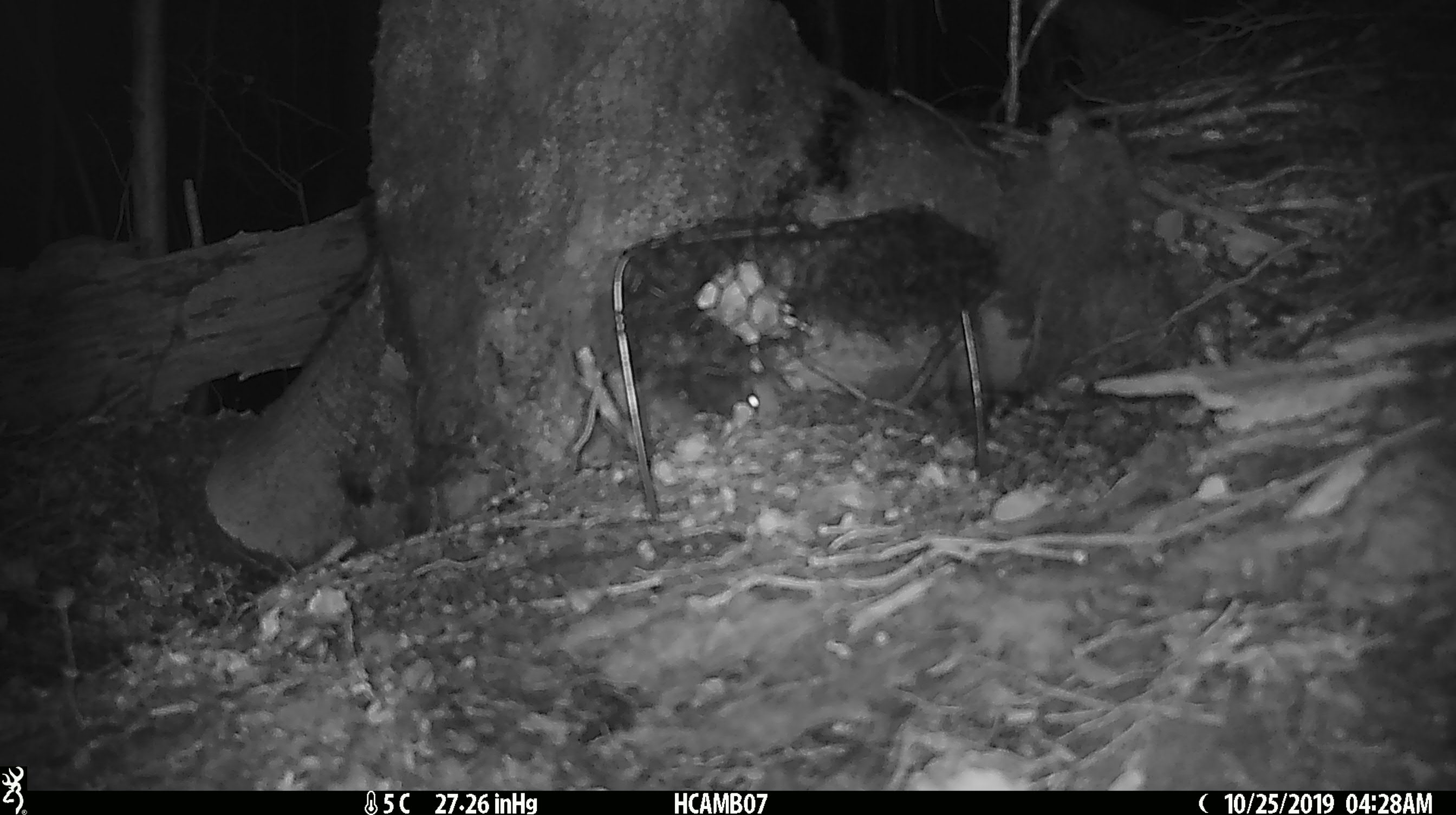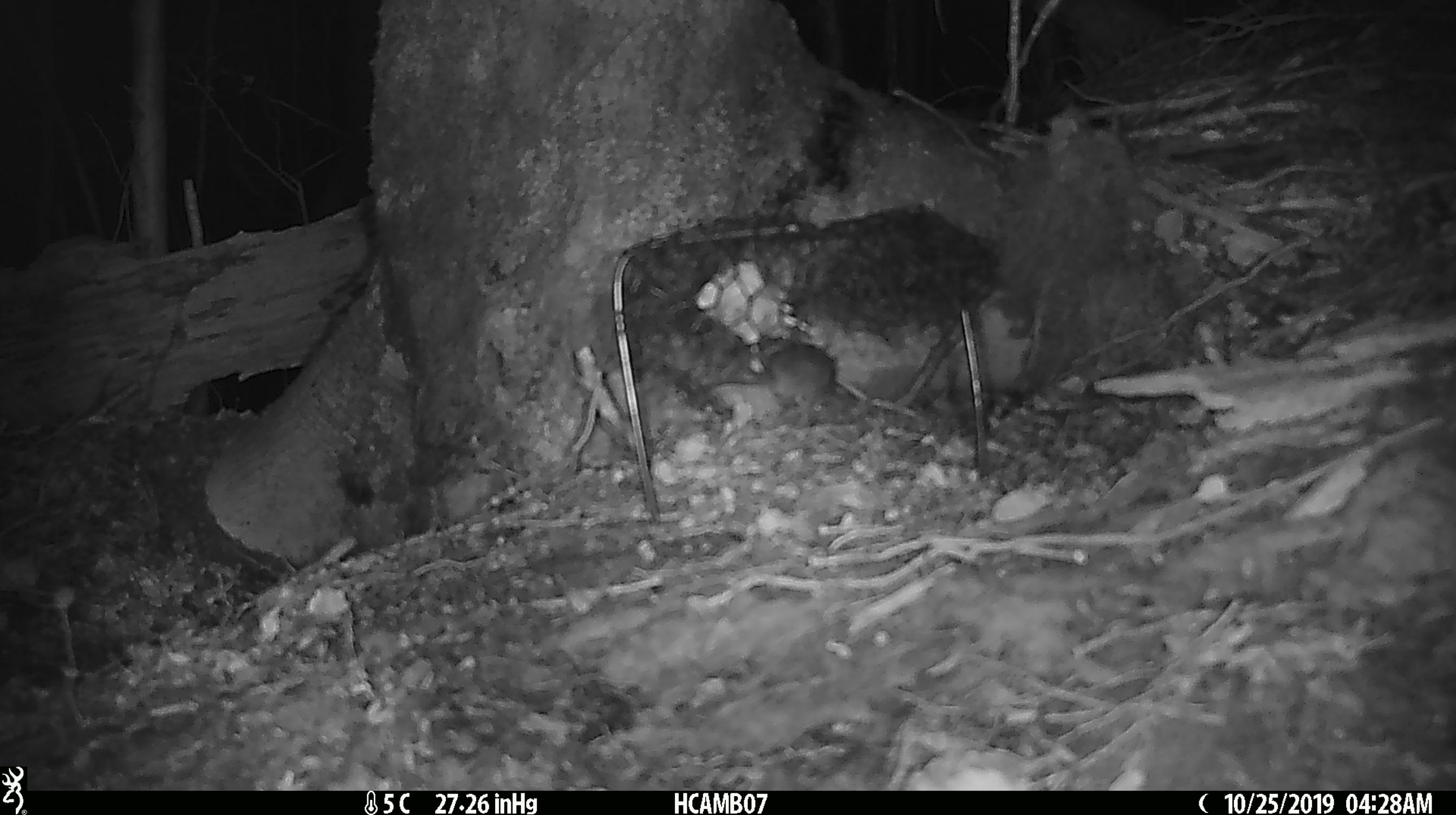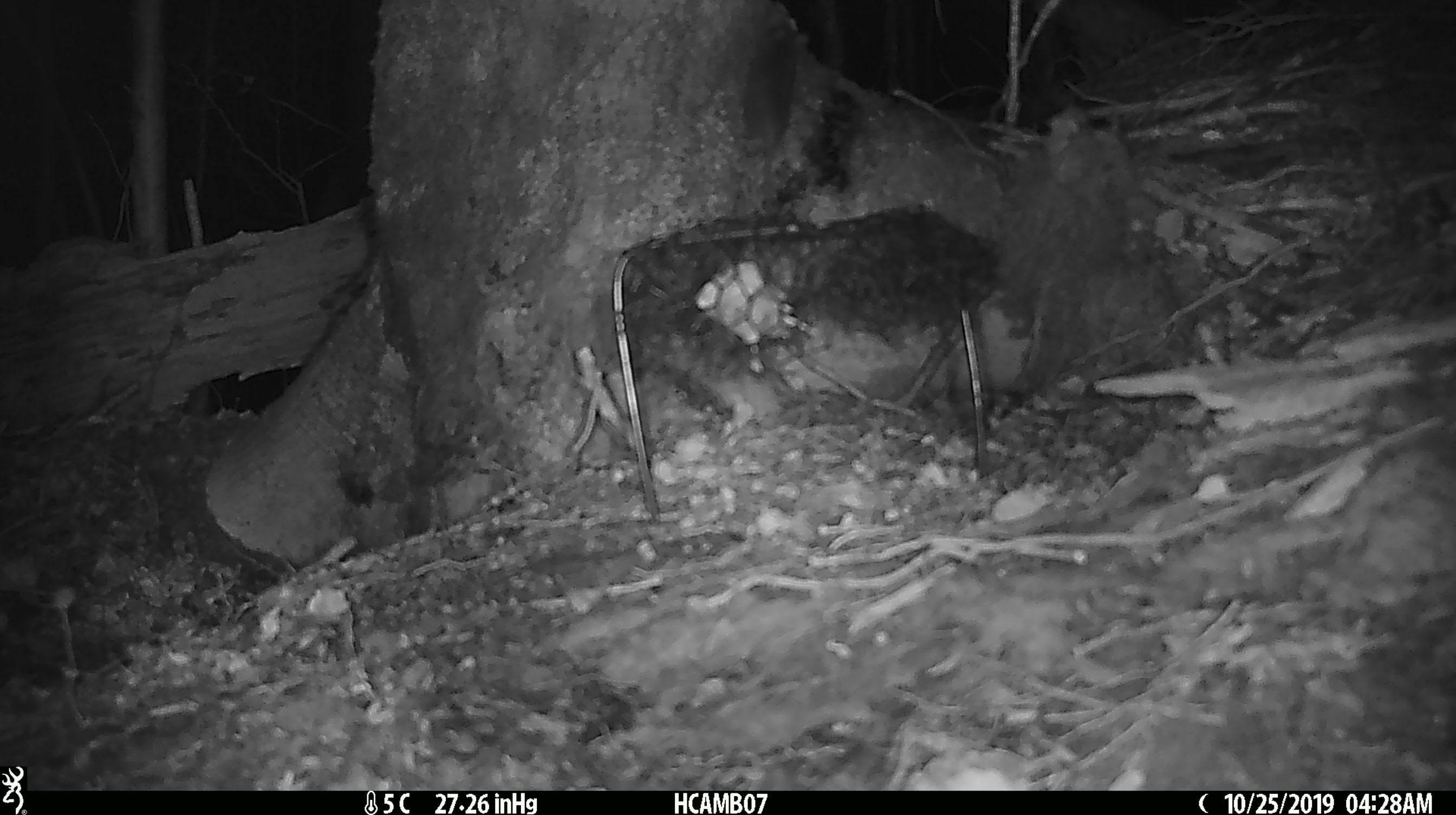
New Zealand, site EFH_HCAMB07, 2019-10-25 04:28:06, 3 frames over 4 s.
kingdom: Animalia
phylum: Chordata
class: Mammalia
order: Rodentia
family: Muridae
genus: Mus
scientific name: Mus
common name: mouse